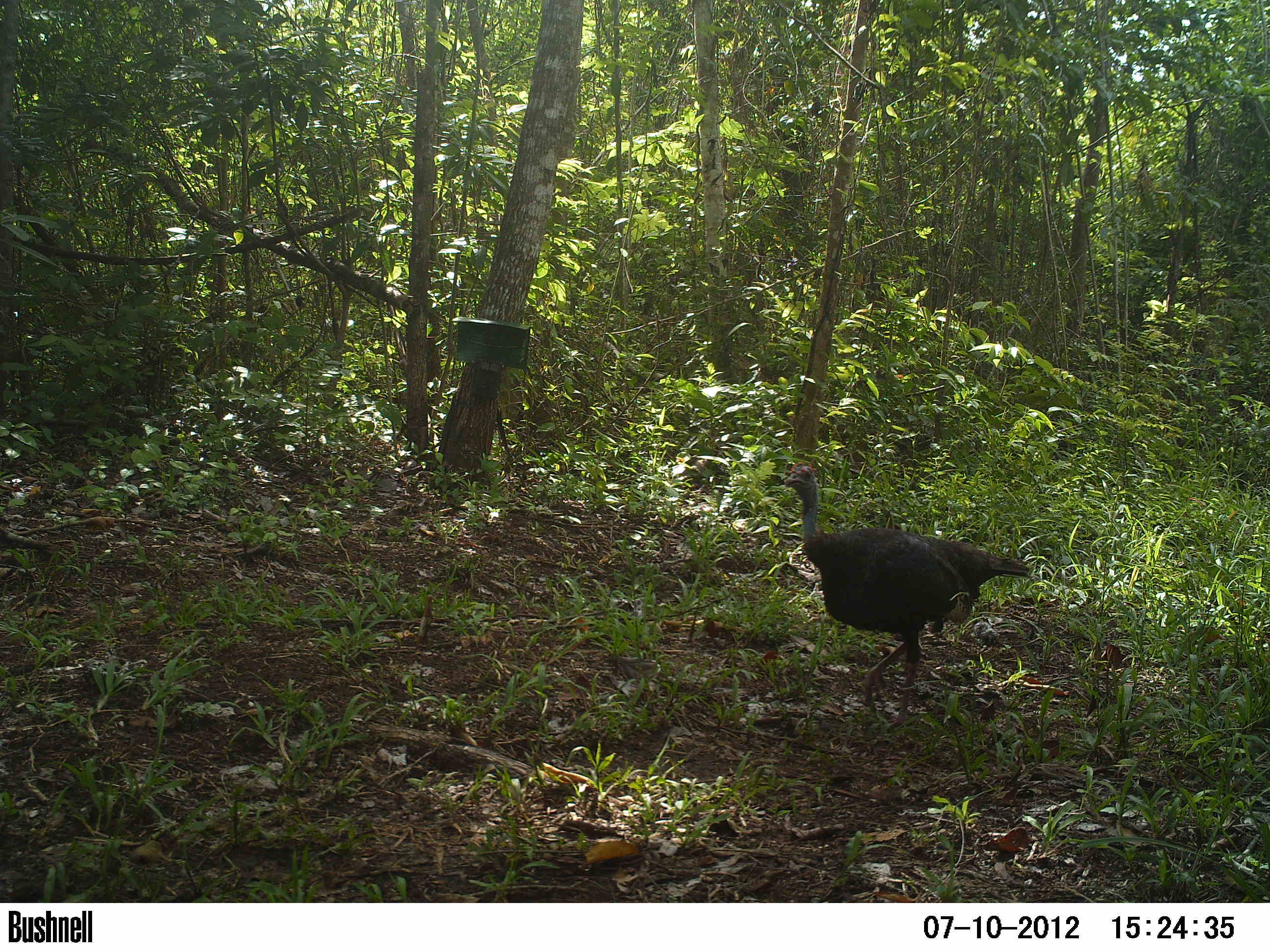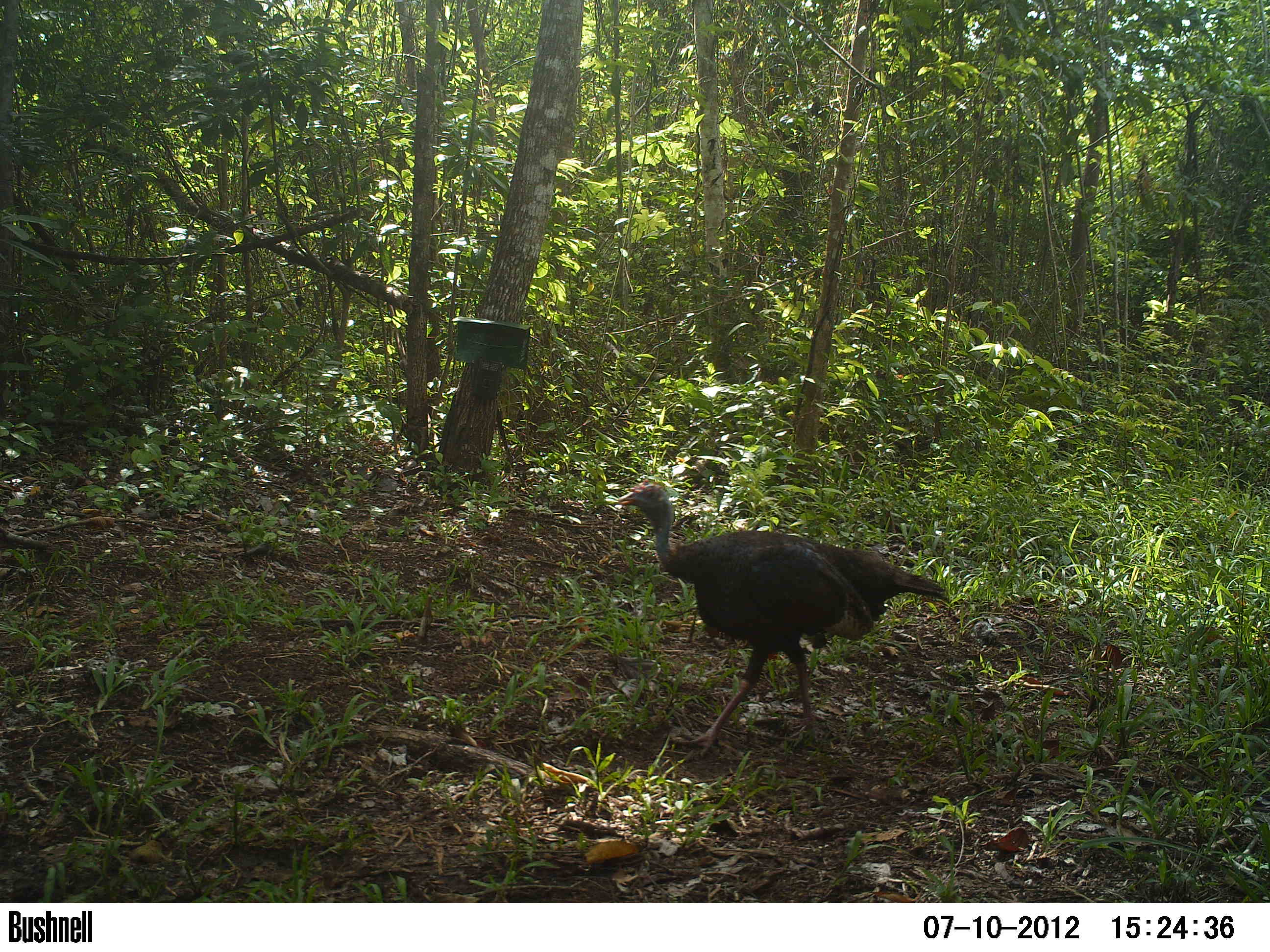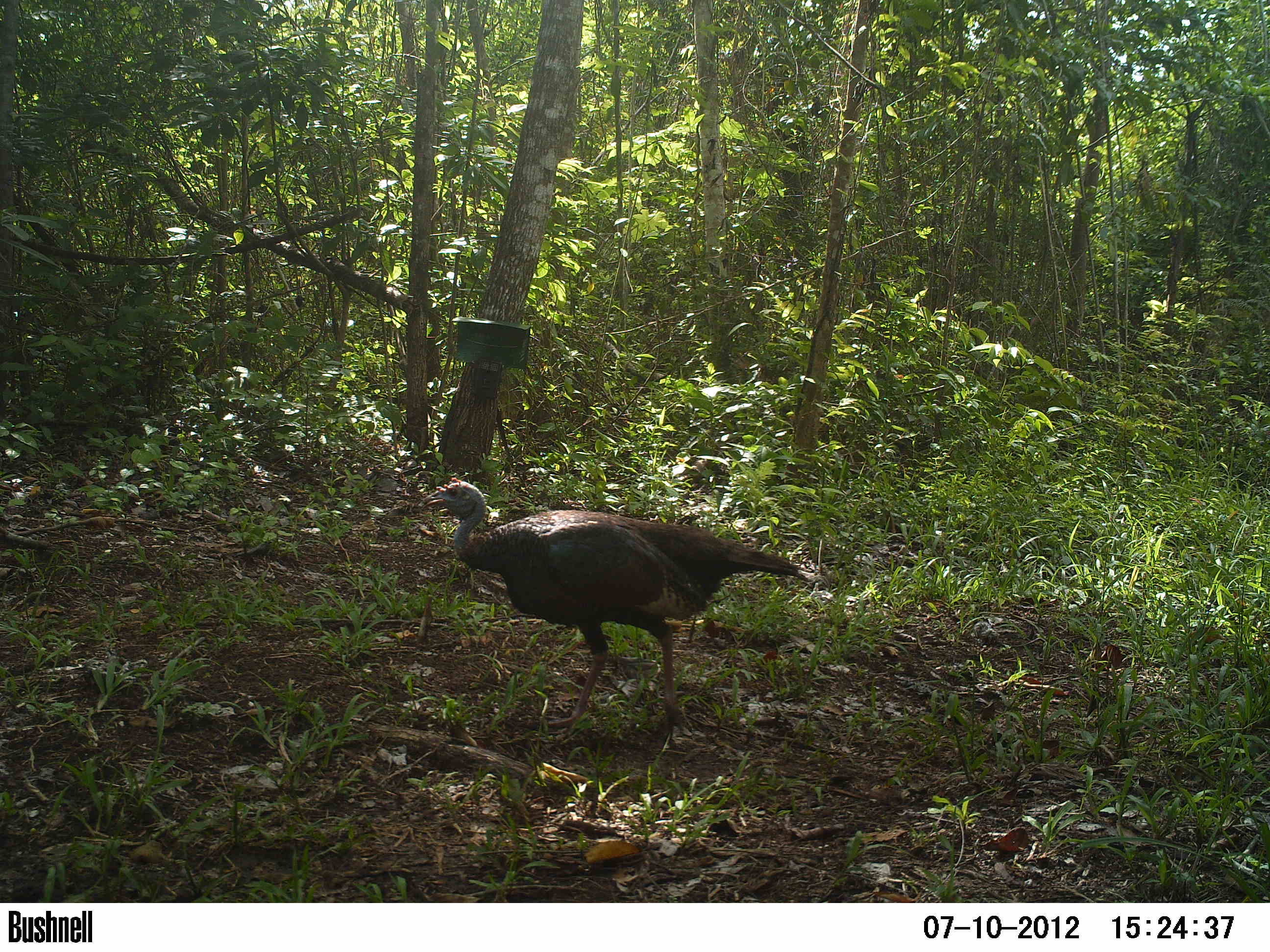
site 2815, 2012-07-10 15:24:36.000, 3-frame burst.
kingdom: Animalia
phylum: Chordata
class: Aves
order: Galliformes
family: Phasianidae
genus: Meleagris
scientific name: Meleagris ocellata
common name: ocellated turkey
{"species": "Meleagris ocellata (ocellated turkey)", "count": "1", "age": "adult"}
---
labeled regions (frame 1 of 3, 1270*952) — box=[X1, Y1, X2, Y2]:
meleagris ocellata: box=[783, 460, 1036, 727]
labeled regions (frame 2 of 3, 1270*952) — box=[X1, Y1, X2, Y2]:
meleagris ocellata: box=[615, 478, 949, 757]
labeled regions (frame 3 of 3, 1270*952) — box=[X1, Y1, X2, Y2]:
meleagris ocellata: box=[421, 476, 809, 734]